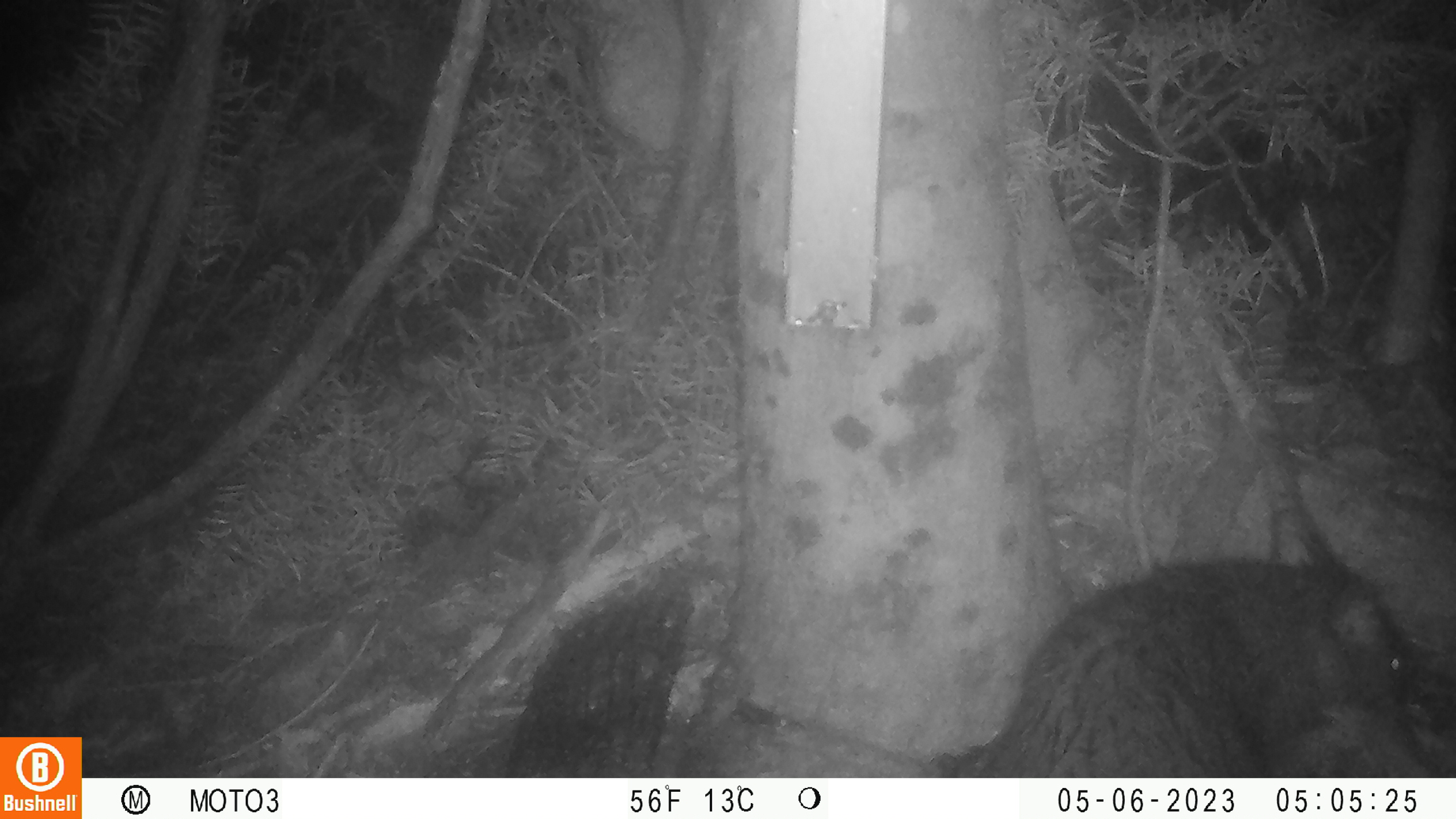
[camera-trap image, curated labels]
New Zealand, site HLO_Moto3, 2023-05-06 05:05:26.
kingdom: Animalia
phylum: Chordata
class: Mammalia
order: Diprotodontia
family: Phalangeridae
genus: Trichosurus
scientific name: Trichosurus vulpecula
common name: common brushtail possum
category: possum